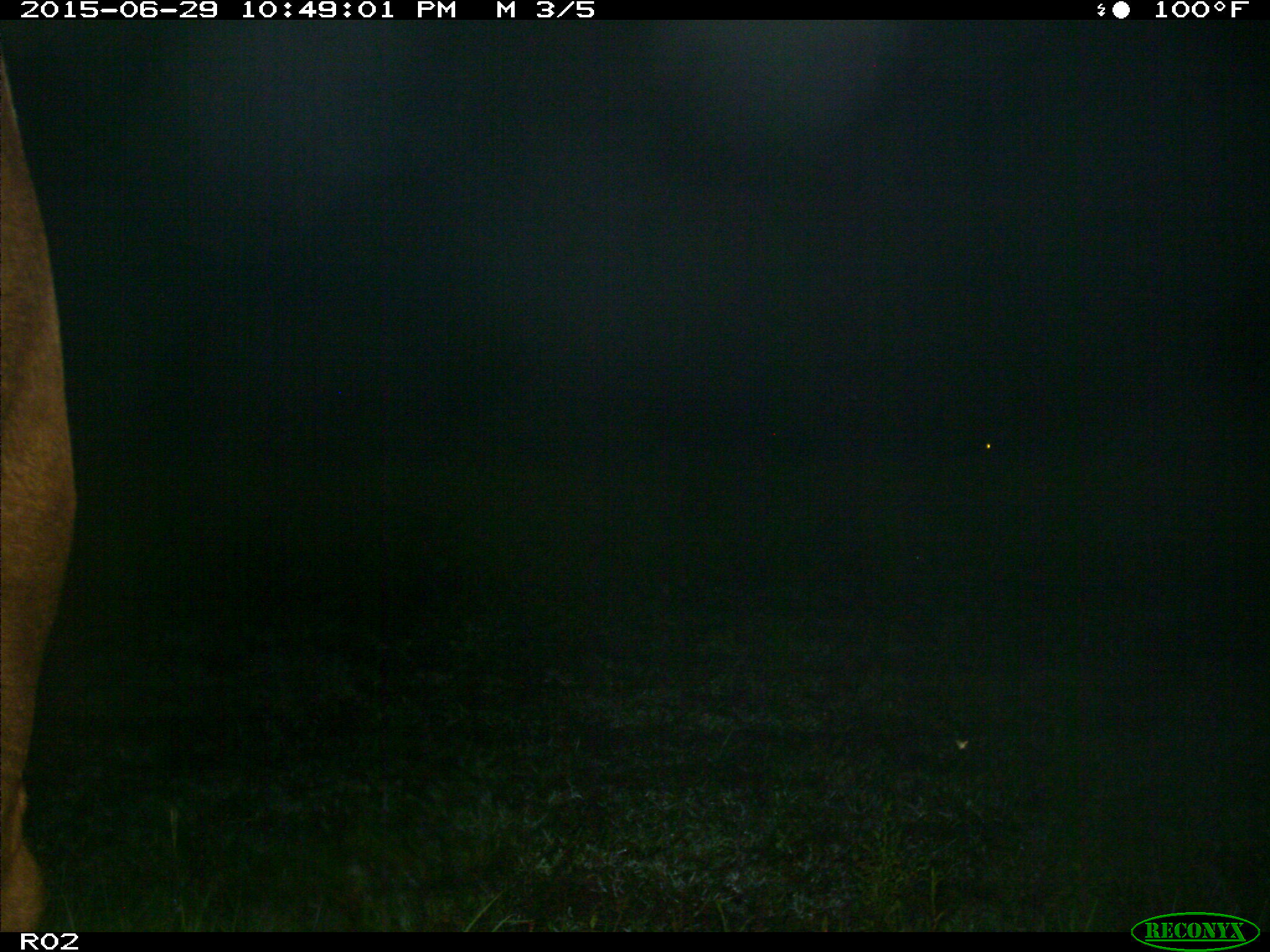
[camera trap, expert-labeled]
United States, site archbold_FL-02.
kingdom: Animalia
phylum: Chordata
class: Mammalia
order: Artiodactyla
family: Bovidae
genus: Bos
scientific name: Bos taurus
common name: domestic cow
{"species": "Bos taurus (domestic cow)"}